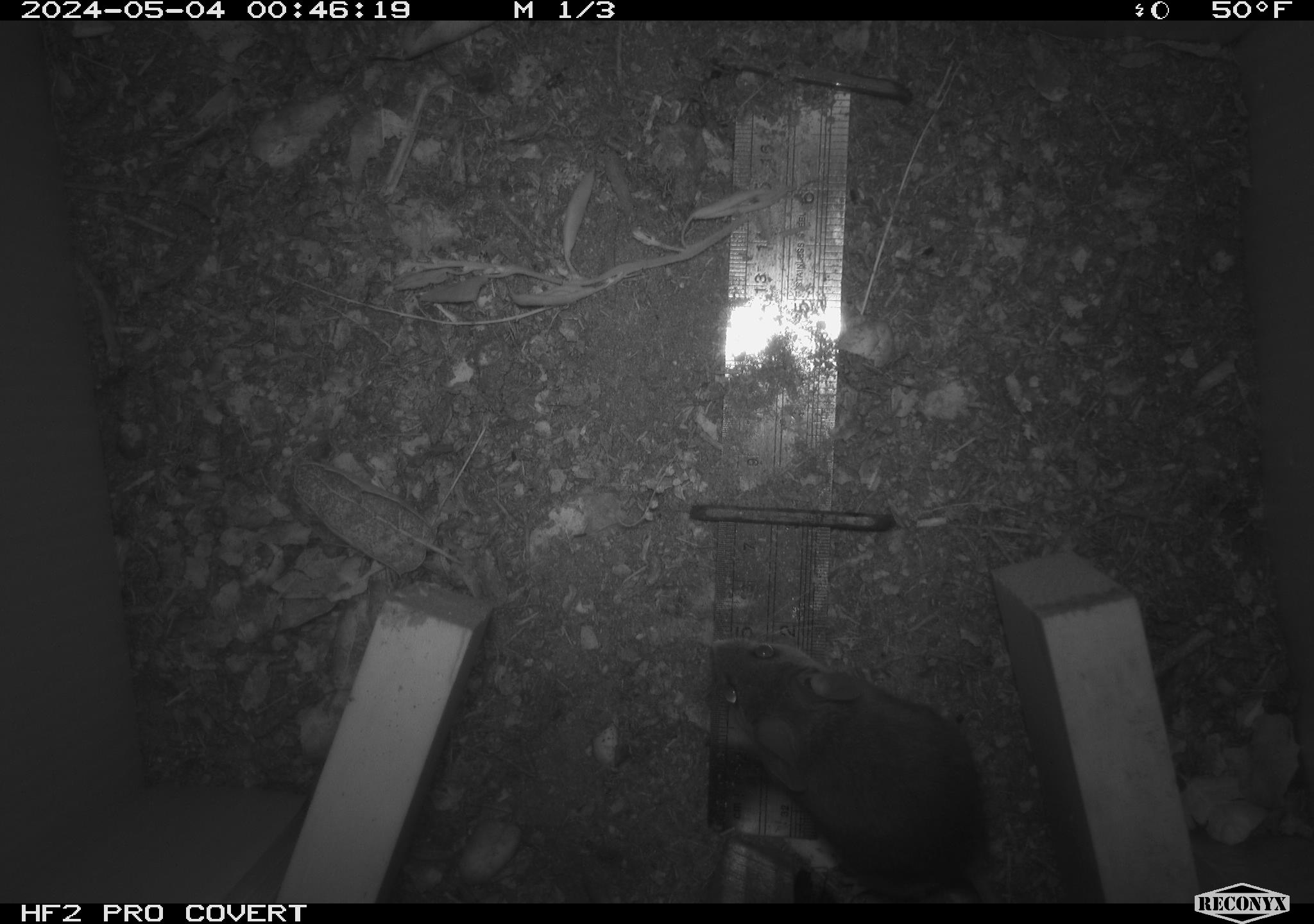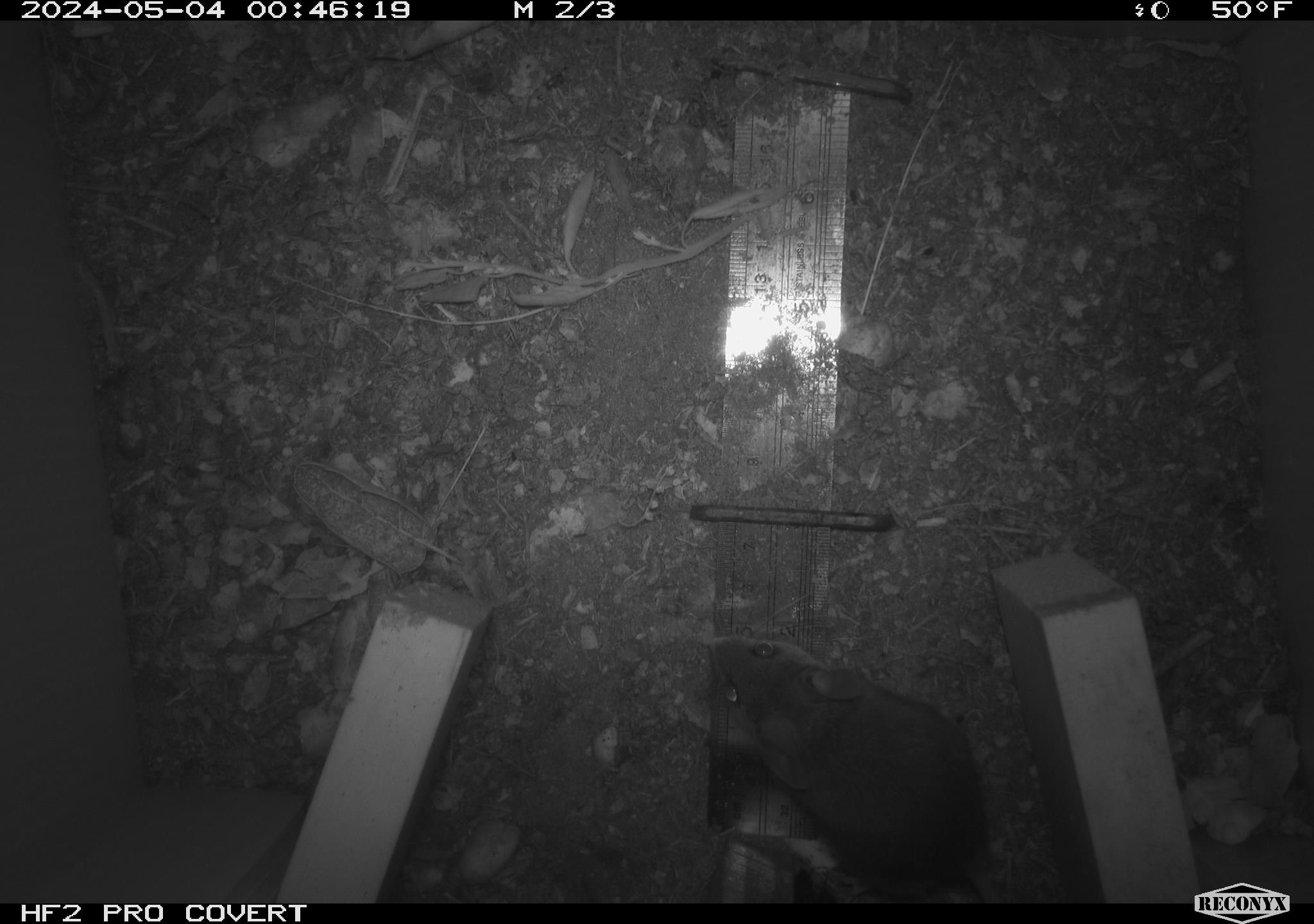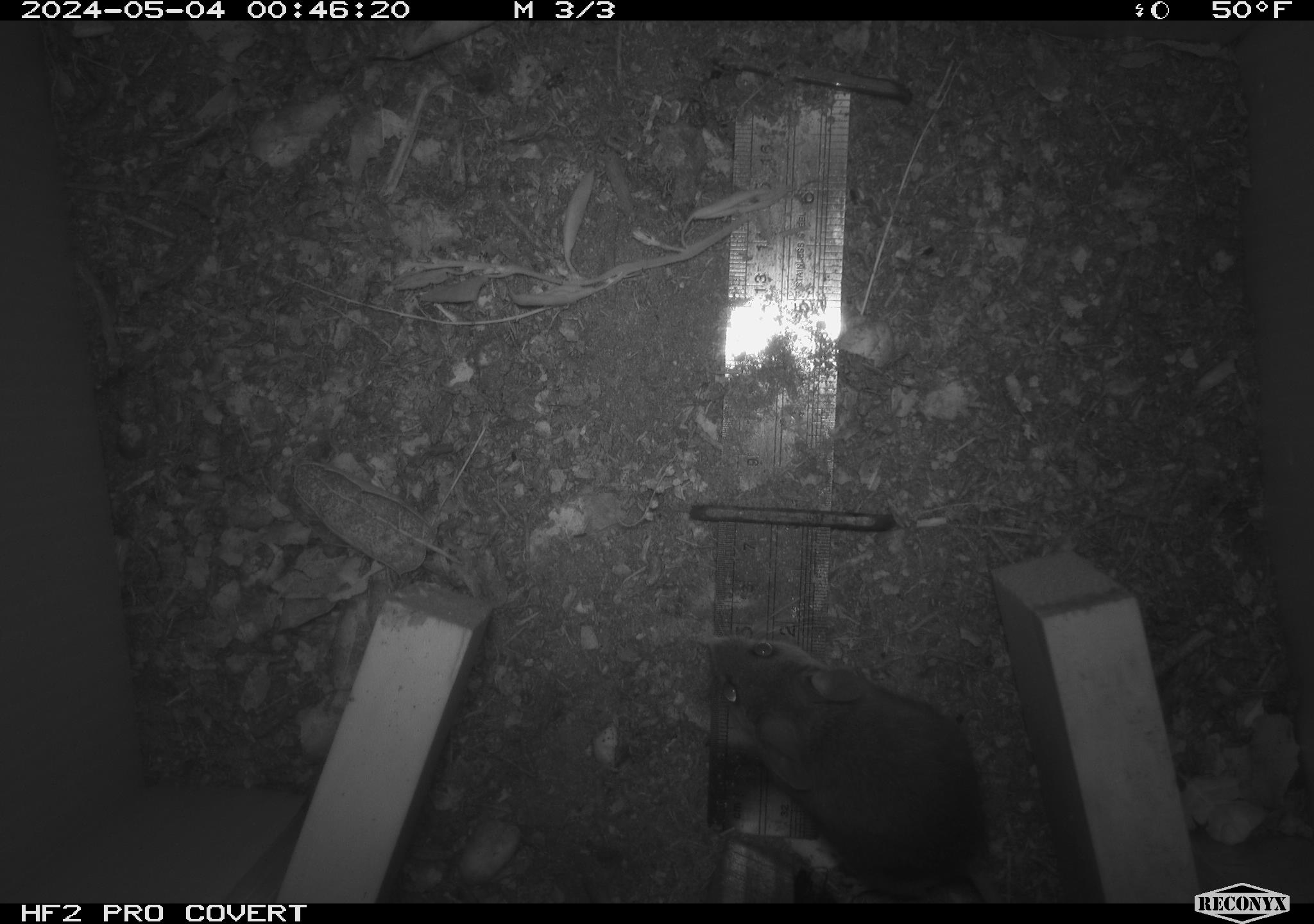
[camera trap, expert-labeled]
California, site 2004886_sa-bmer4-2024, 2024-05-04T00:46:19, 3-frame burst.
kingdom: Animalia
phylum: Chordata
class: Mammalia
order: Rodentia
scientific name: Rodentia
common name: mouse species